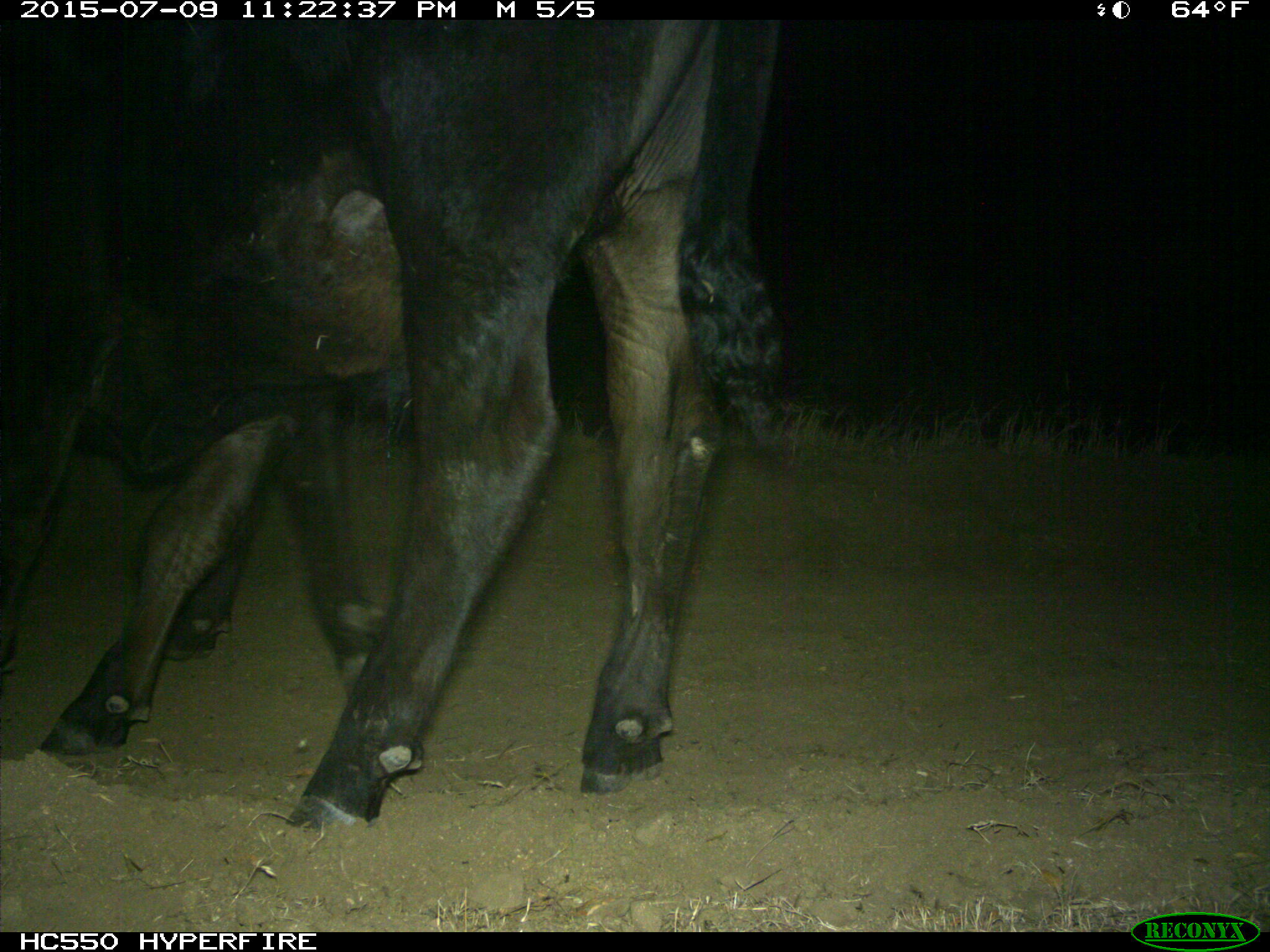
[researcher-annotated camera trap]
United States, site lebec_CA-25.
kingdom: Animalia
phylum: Chordata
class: Mammalia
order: Artiodactyla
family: Bovidae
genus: Bos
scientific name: Bos taurus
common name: domestic cow